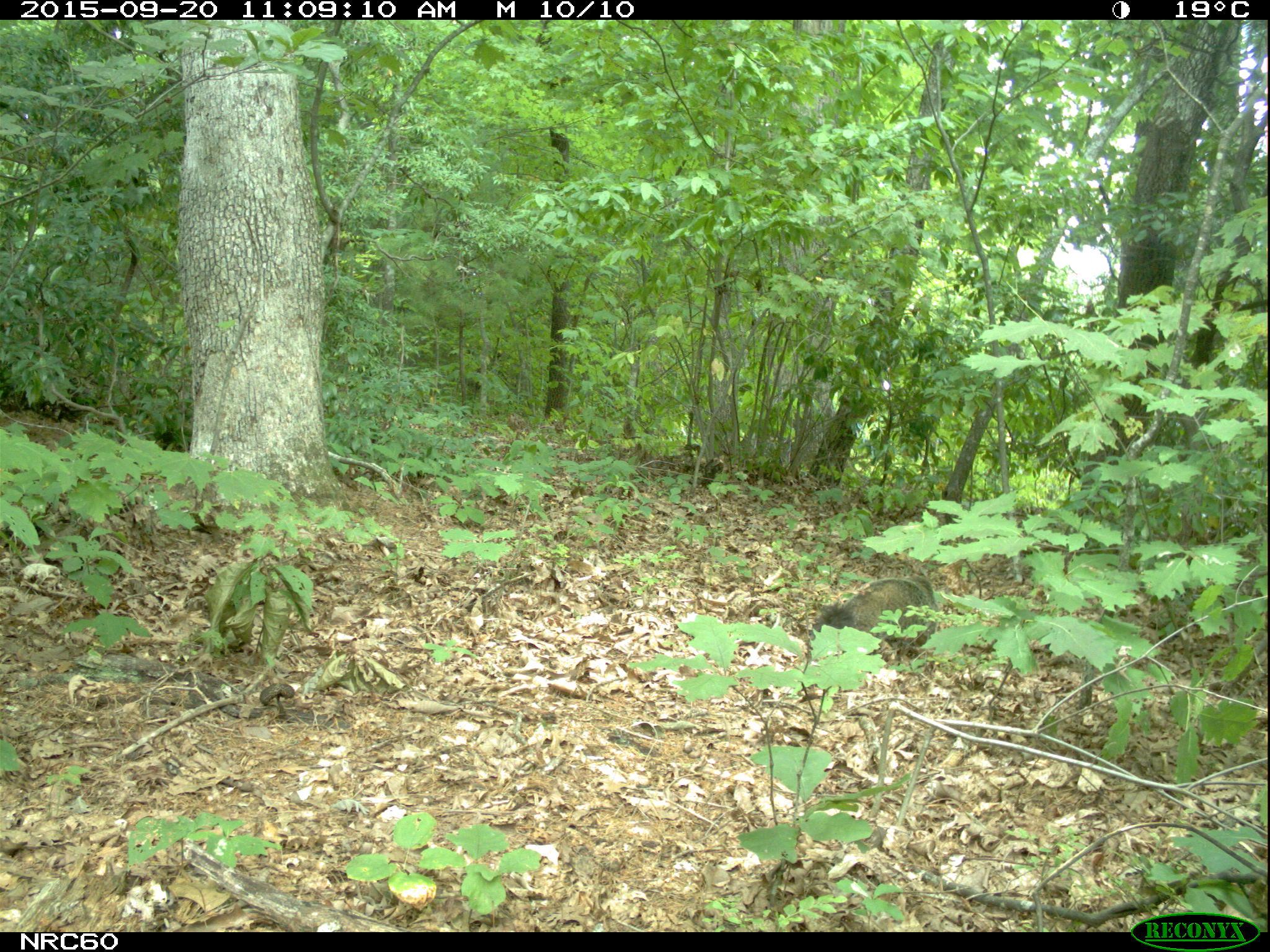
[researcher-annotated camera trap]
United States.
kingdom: Animalia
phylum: Chordata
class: Mammalia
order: Rodentia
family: Sciuridae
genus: Marmota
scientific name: Marmota monax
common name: woodchuck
Woodchuck (Marmota monax).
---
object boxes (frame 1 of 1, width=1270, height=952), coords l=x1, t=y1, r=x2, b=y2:
Woodchuck: l=811, t=562, r=937, b=669